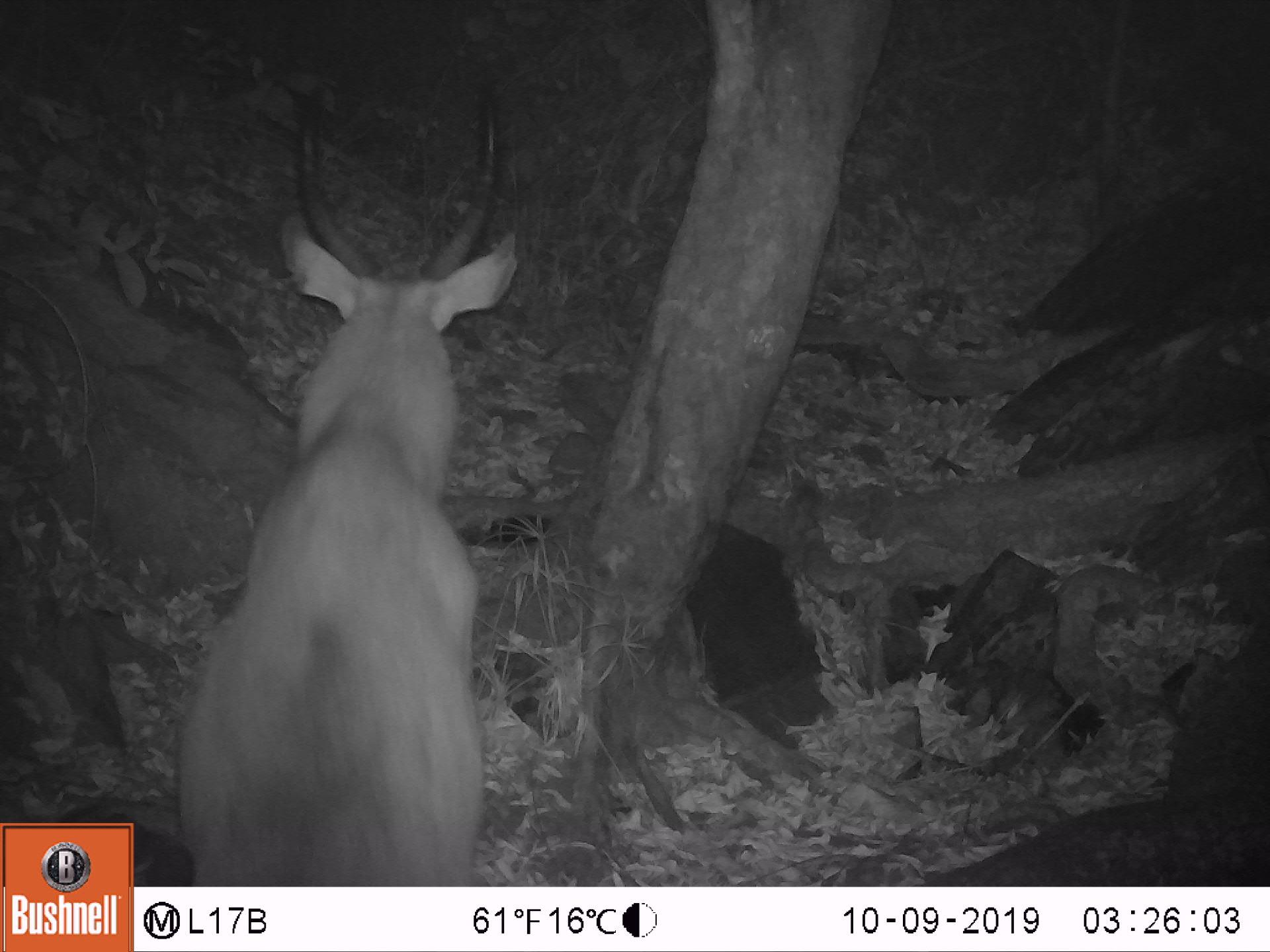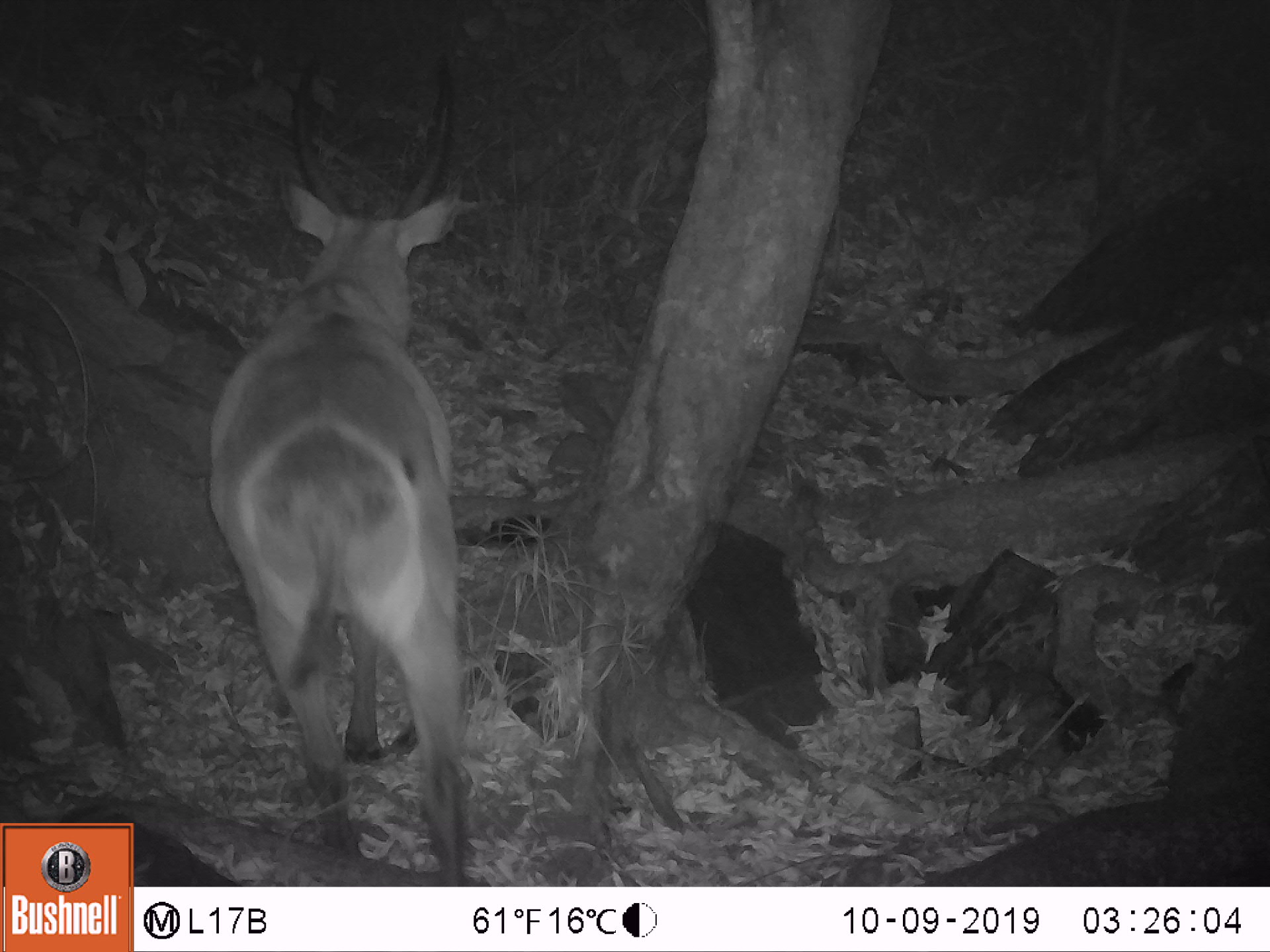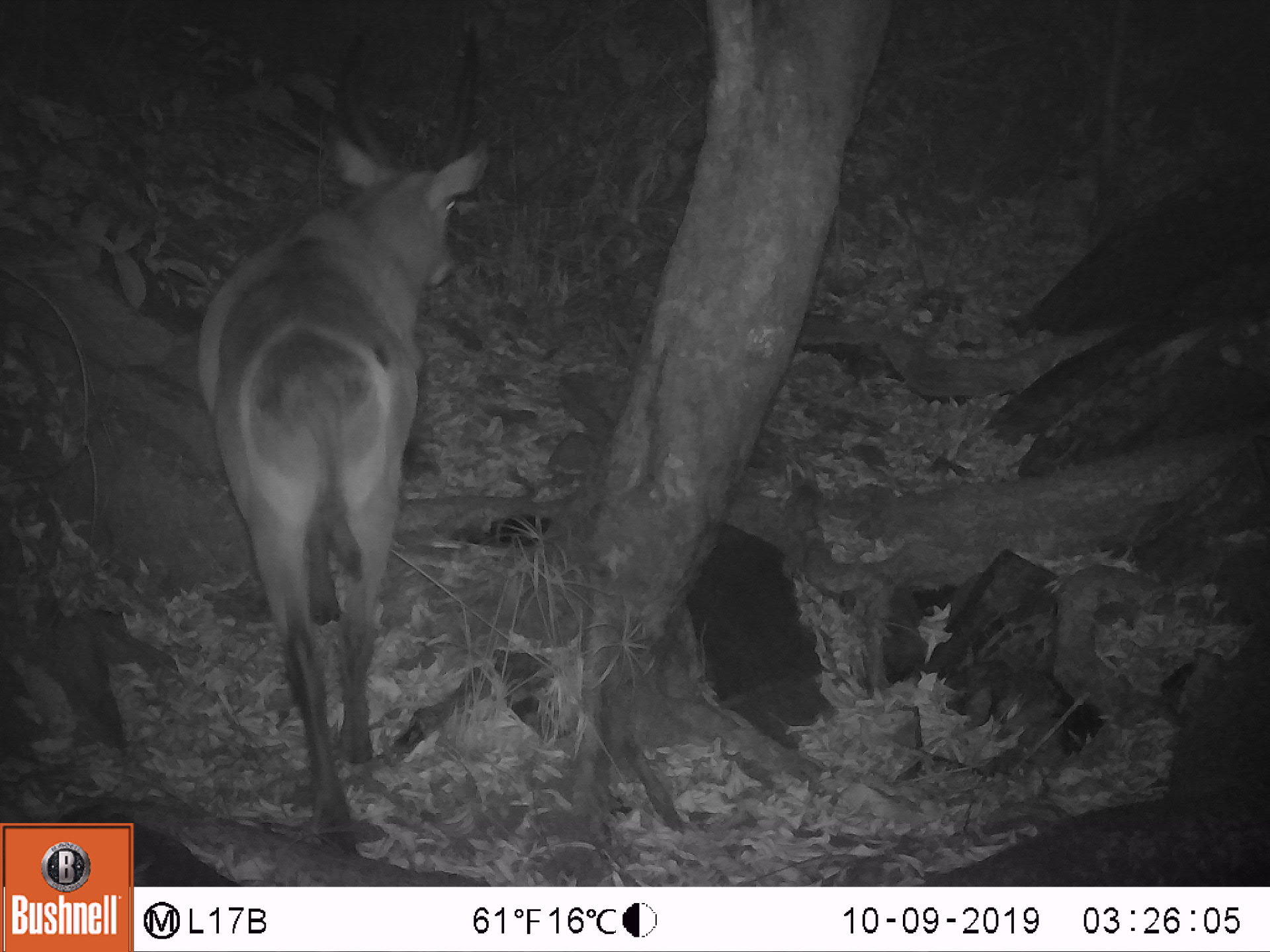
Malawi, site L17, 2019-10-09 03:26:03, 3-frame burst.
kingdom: Animalia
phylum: Chordata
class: Mammalia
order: Artiodactyla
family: Bovidae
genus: Kobus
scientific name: Kobus ellipsiprymnus ellipsiprymnus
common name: common waterbuck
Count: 1.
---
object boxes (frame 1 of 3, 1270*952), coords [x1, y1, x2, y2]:
common waterbuck: [174, 82, 521, 882]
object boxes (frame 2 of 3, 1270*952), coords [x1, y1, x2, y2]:
common waterbuck: [204, 43, 474, 880]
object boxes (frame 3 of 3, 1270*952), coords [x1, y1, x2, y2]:
common waterbuck: [202, 23, 497, 840]